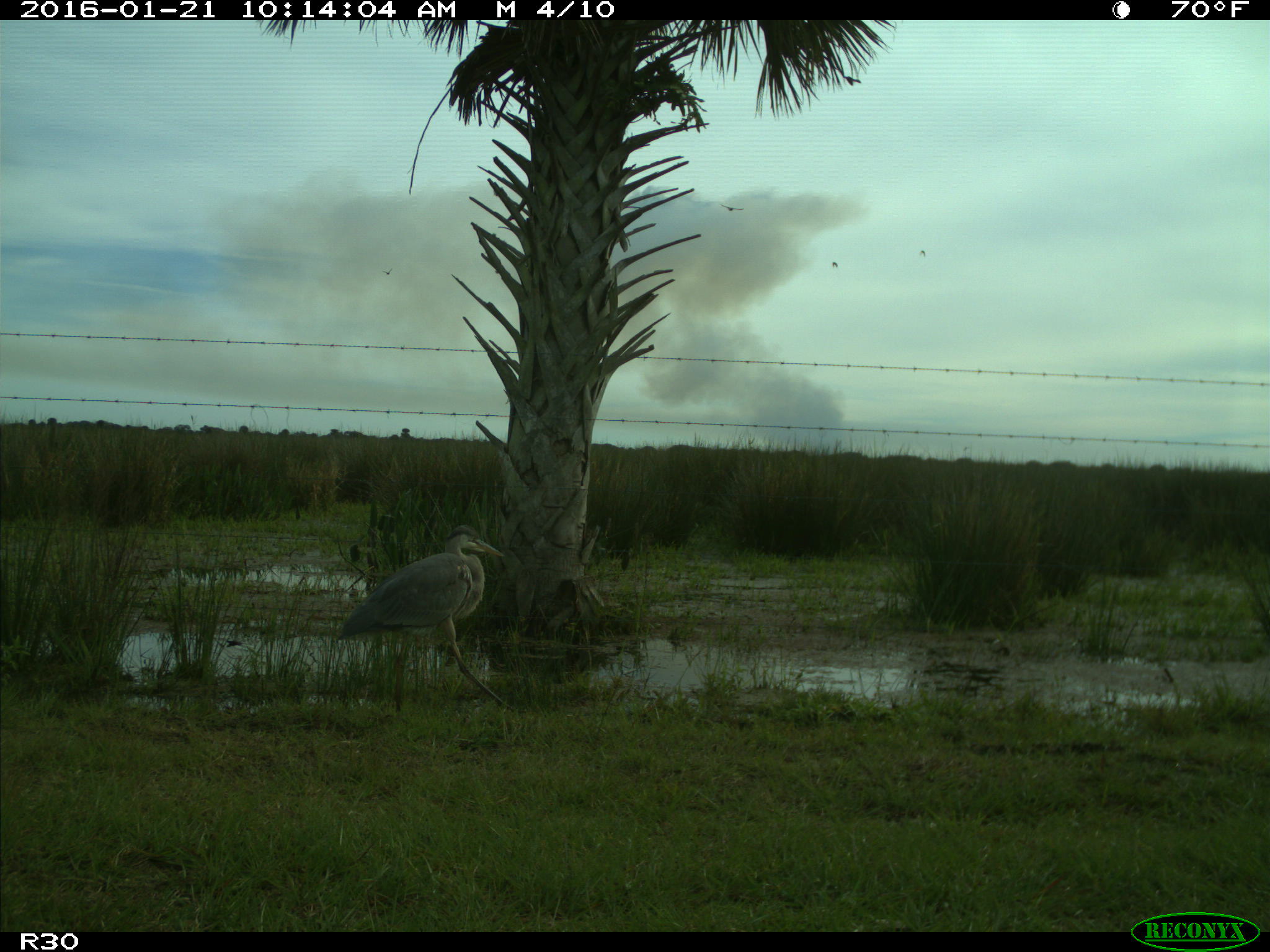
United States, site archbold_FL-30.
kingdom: Animalia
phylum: Chordata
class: Aves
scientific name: Aves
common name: birds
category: unidentified bird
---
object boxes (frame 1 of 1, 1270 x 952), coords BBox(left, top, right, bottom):
animal: BBox(337, 526, 519, 712)